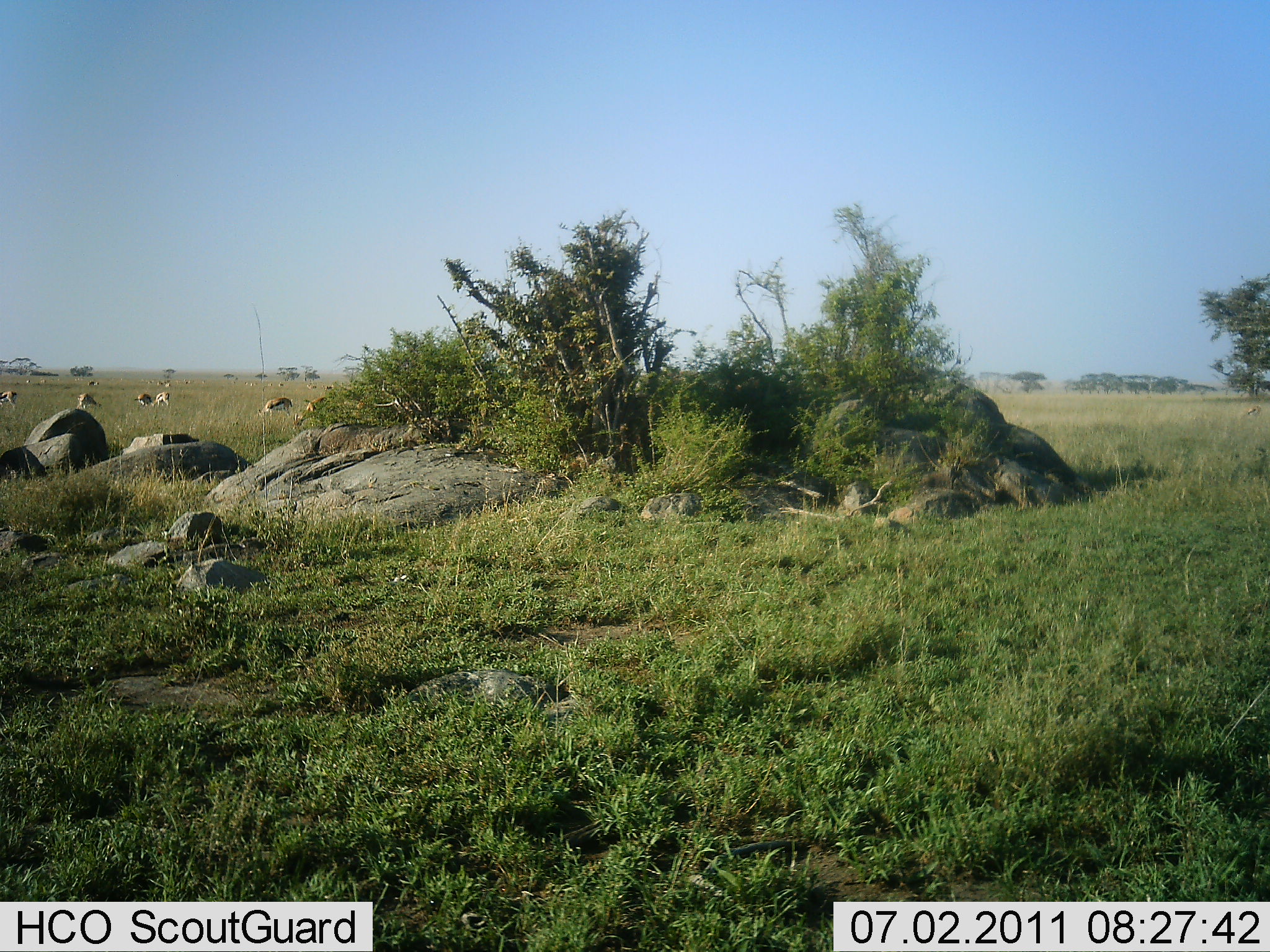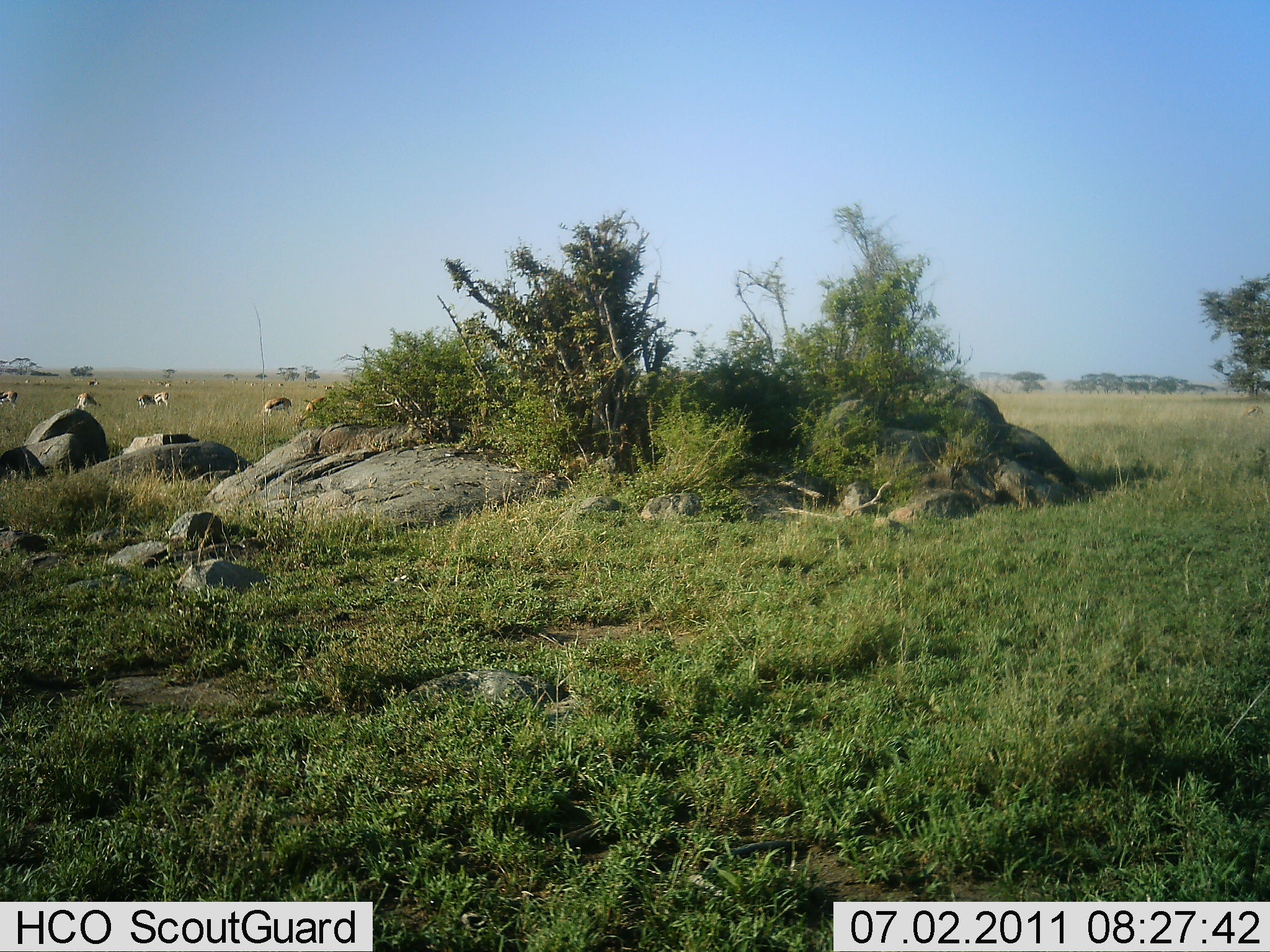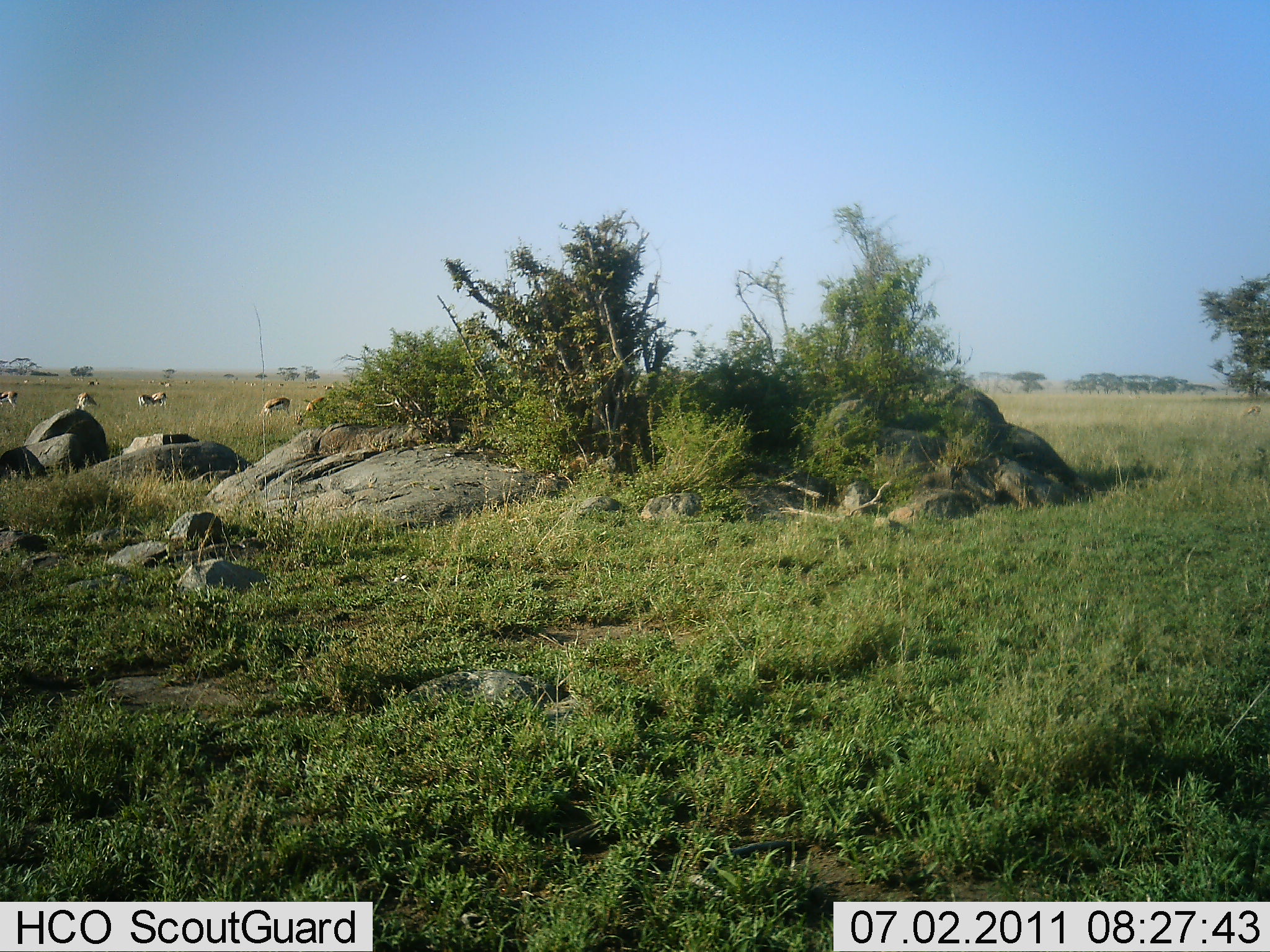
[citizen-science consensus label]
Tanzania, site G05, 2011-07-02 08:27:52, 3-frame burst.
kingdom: Animalia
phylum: Chordata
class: Mammalia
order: Artiodactyla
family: Bovidae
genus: Eudorcas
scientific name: Eudorcas thomsonii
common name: thomson's gazelle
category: gazellethomsons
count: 6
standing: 10%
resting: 0%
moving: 10%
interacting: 0%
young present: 0%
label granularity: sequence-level